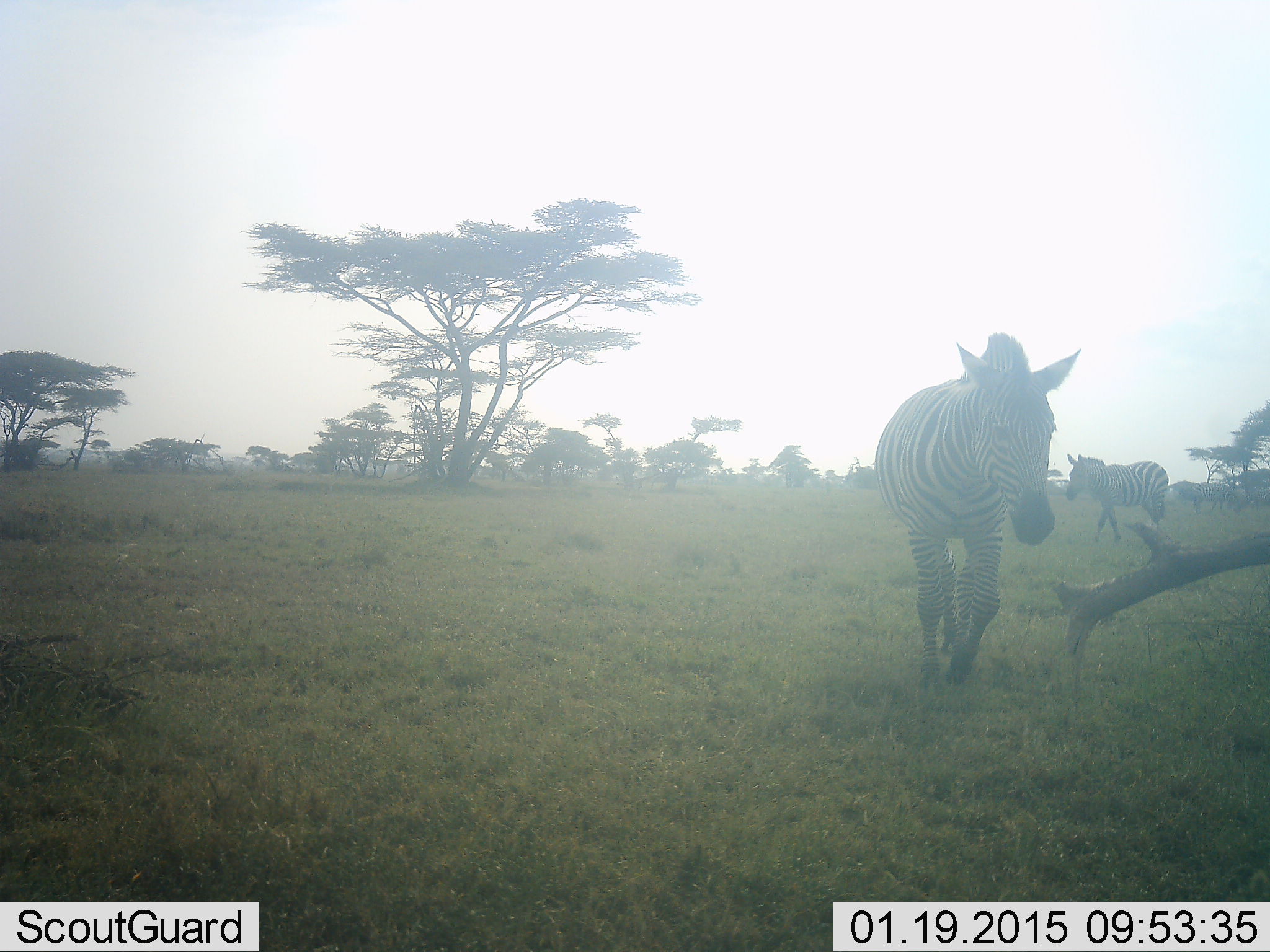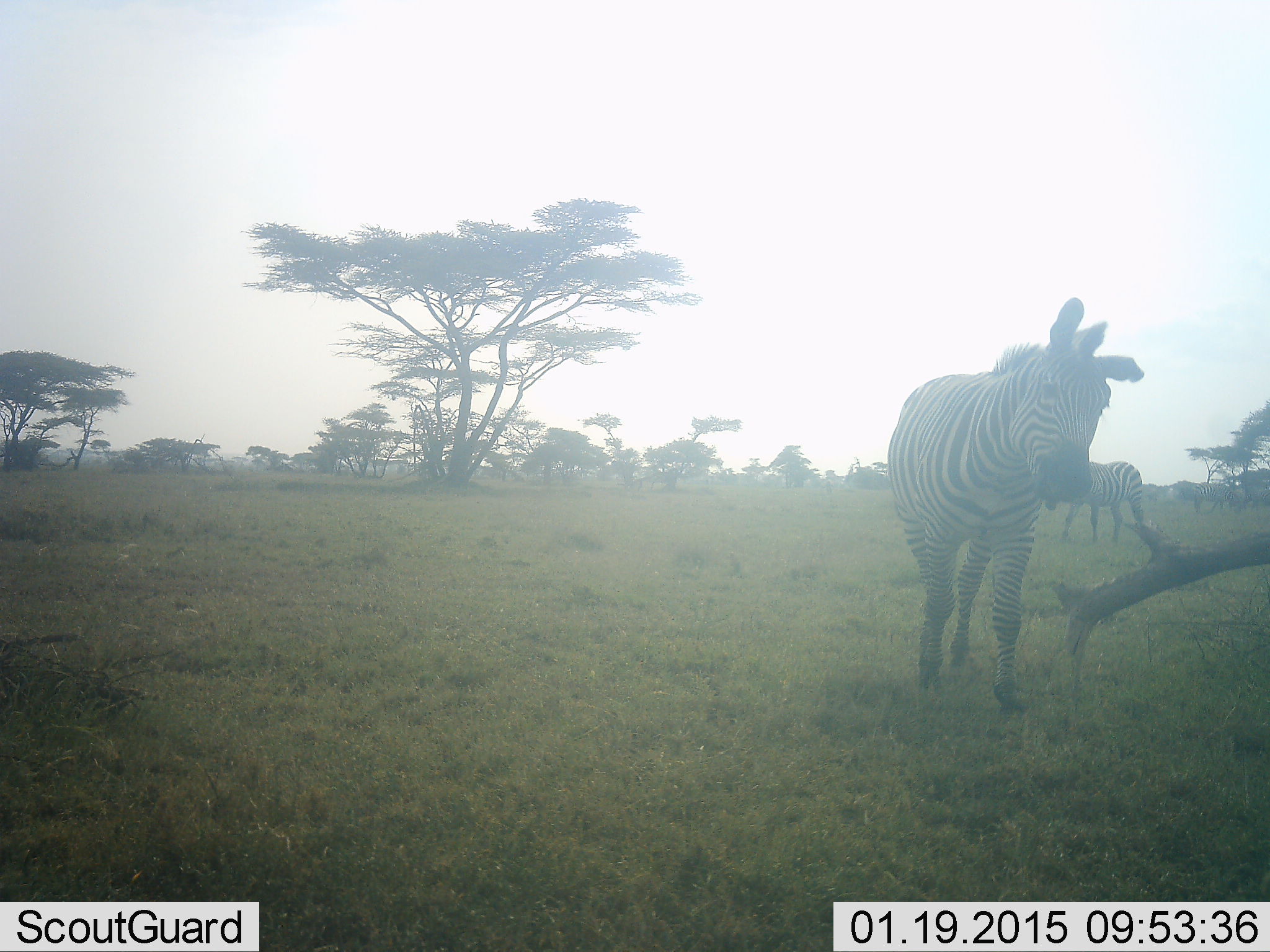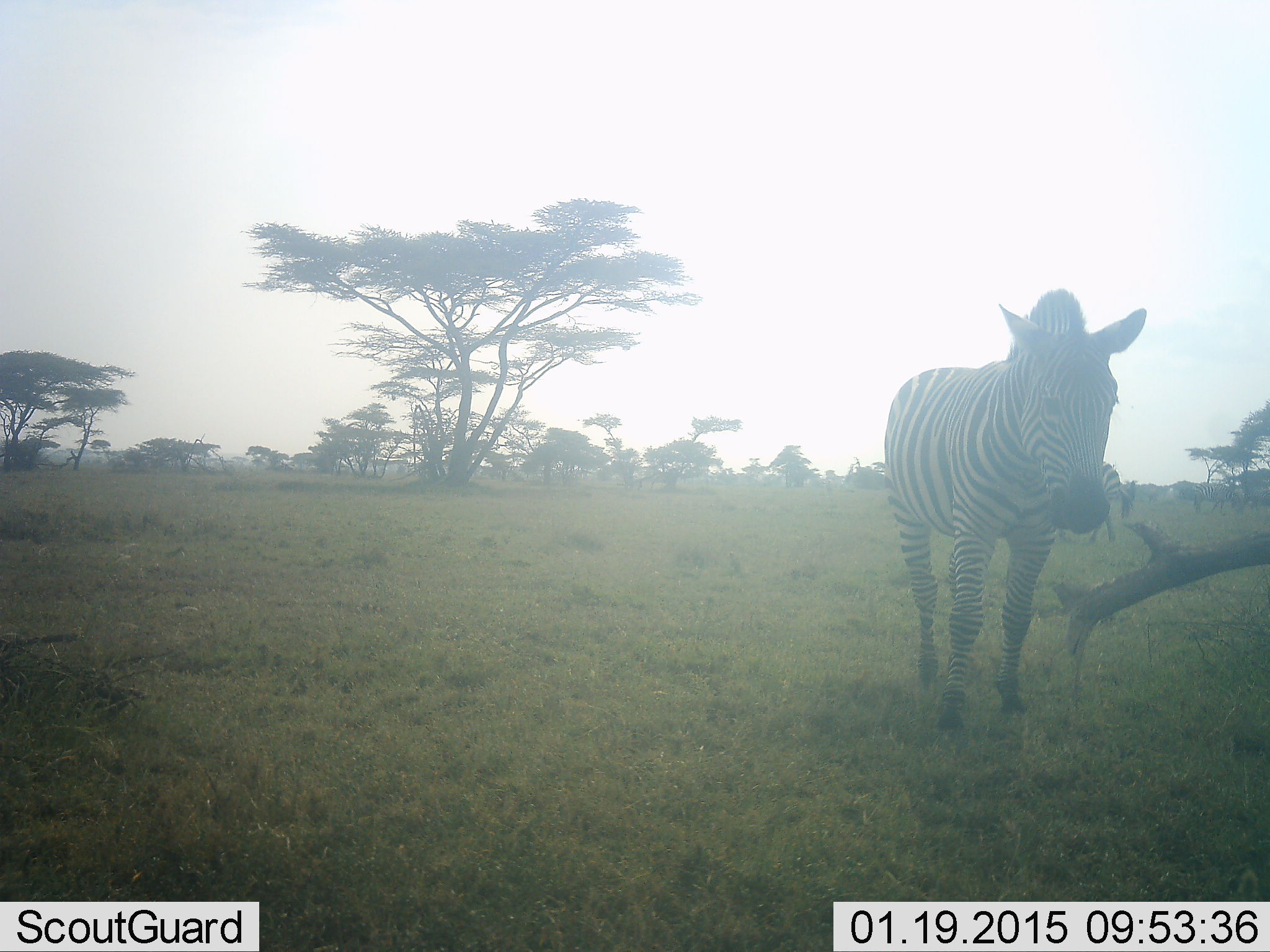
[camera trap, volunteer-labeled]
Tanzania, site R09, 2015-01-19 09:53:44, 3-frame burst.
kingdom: Animalia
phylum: Chordata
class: Mammalia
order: Perissodactyla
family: Equidae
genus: Equus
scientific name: Equus quagga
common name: plains zebra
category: zebra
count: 2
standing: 20%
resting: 0%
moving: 90%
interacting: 0%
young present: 0%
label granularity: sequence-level